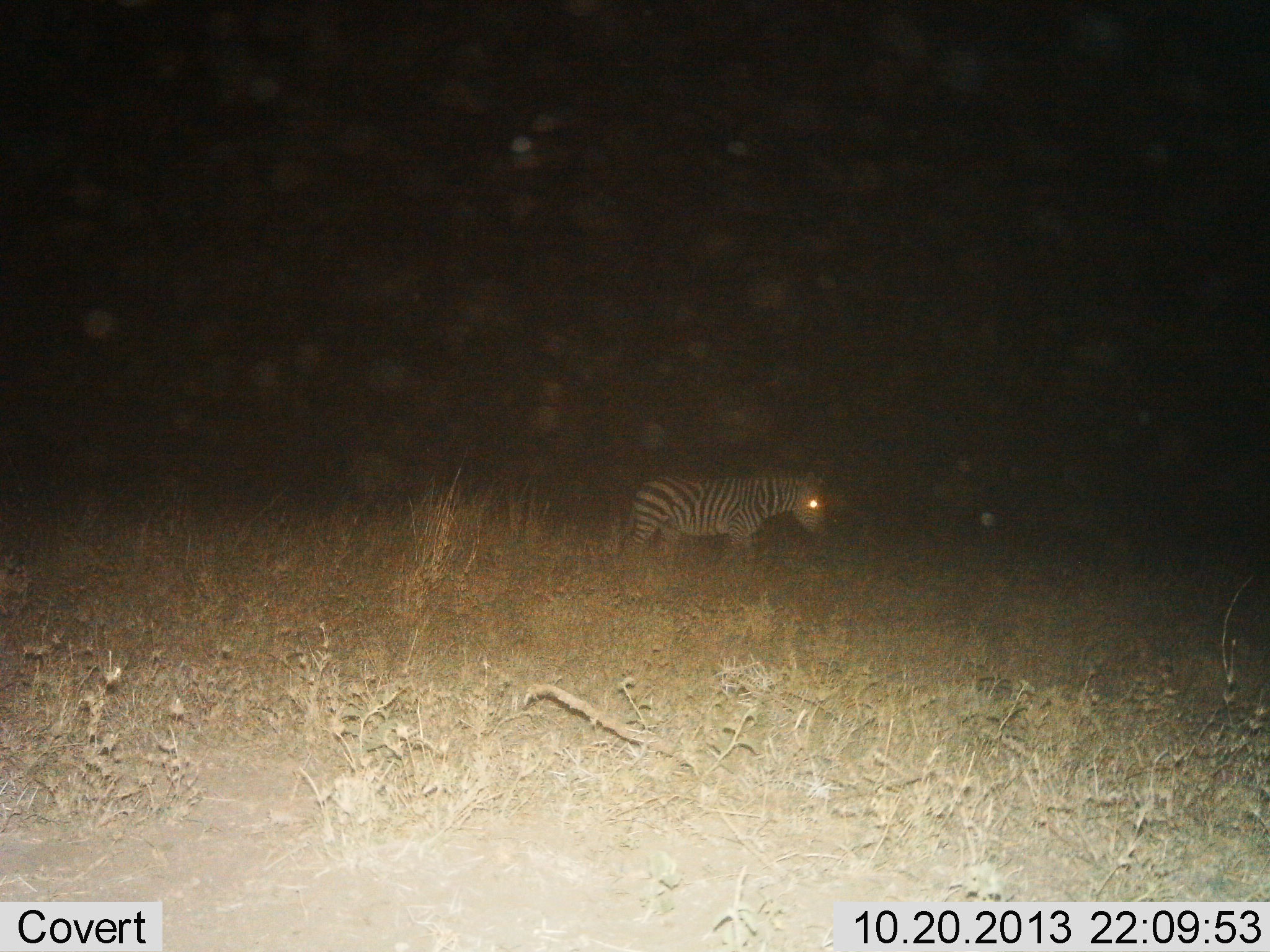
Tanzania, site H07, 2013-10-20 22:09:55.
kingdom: Animalia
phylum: Chordata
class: Mammalia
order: Perissodactyla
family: Equidae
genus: Equus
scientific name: Equus quagga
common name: plains zebra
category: zebra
Zebra (plains zebra) (Equus quagga), count 1. Behavior (volunteer vote fractions): standing 50%, resting 0%, moving 54%, interacting 0%. Young present (vote fraction): 0%. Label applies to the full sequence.